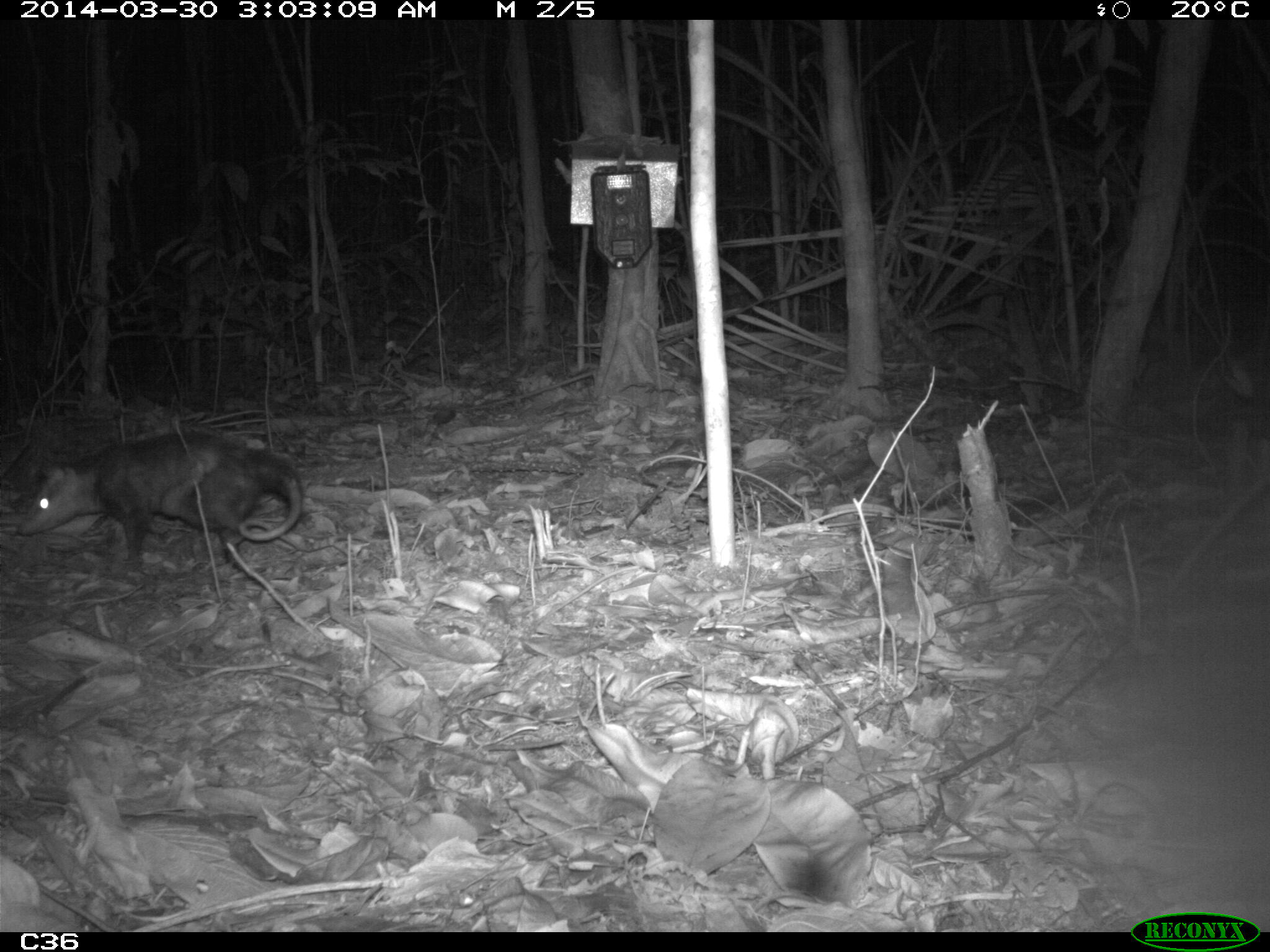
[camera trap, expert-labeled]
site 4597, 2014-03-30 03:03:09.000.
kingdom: Animalia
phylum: Chordata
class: Mammalia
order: Didelphimorphia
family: Didelphidae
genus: Didelphis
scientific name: Didelphis imperfecta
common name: guianan white-eared opossum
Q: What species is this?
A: Didelphis imperfecta (guianan white-eared opossum).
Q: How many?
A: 1.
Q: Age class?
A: Adult.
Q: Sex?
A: Female.